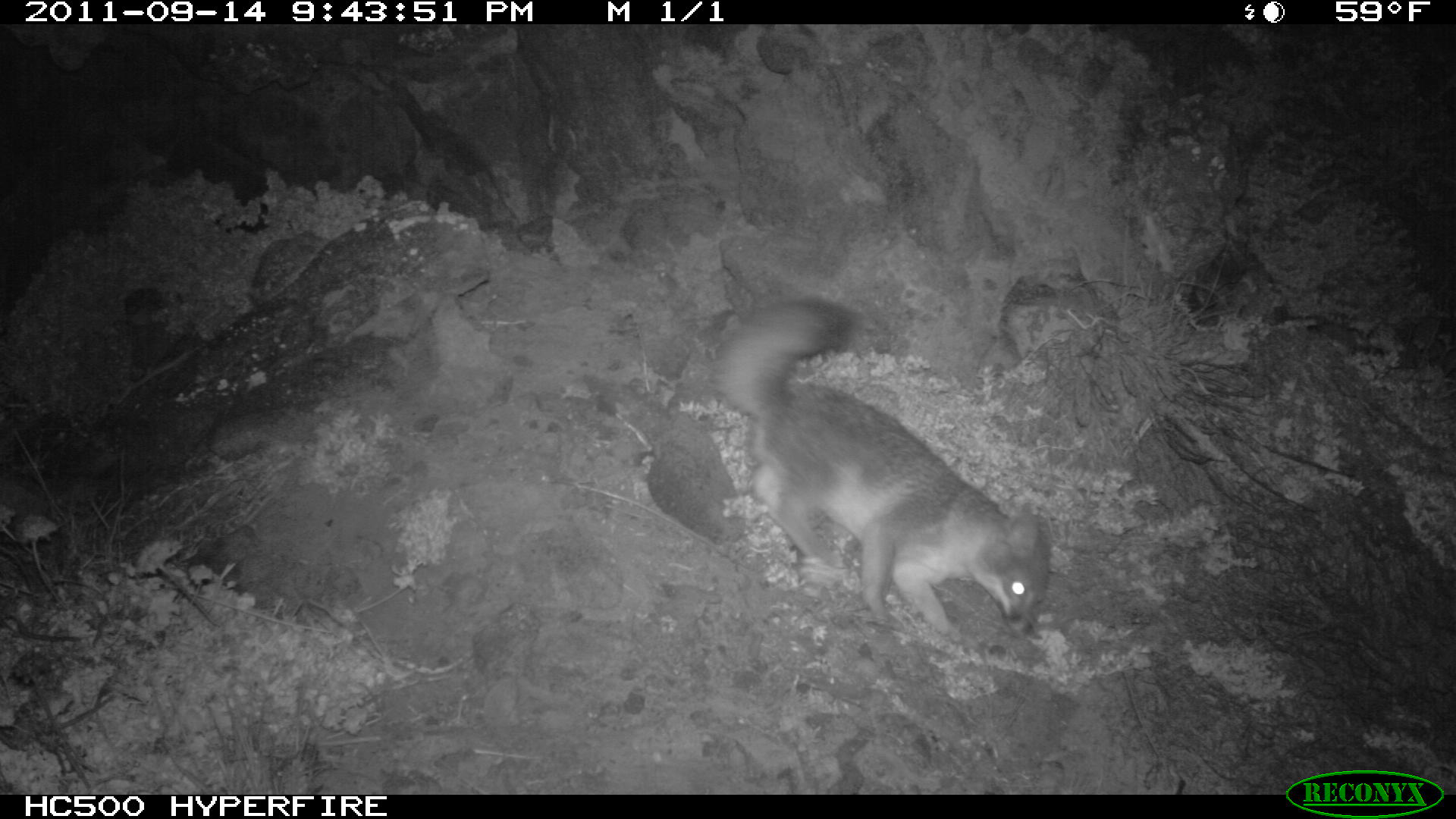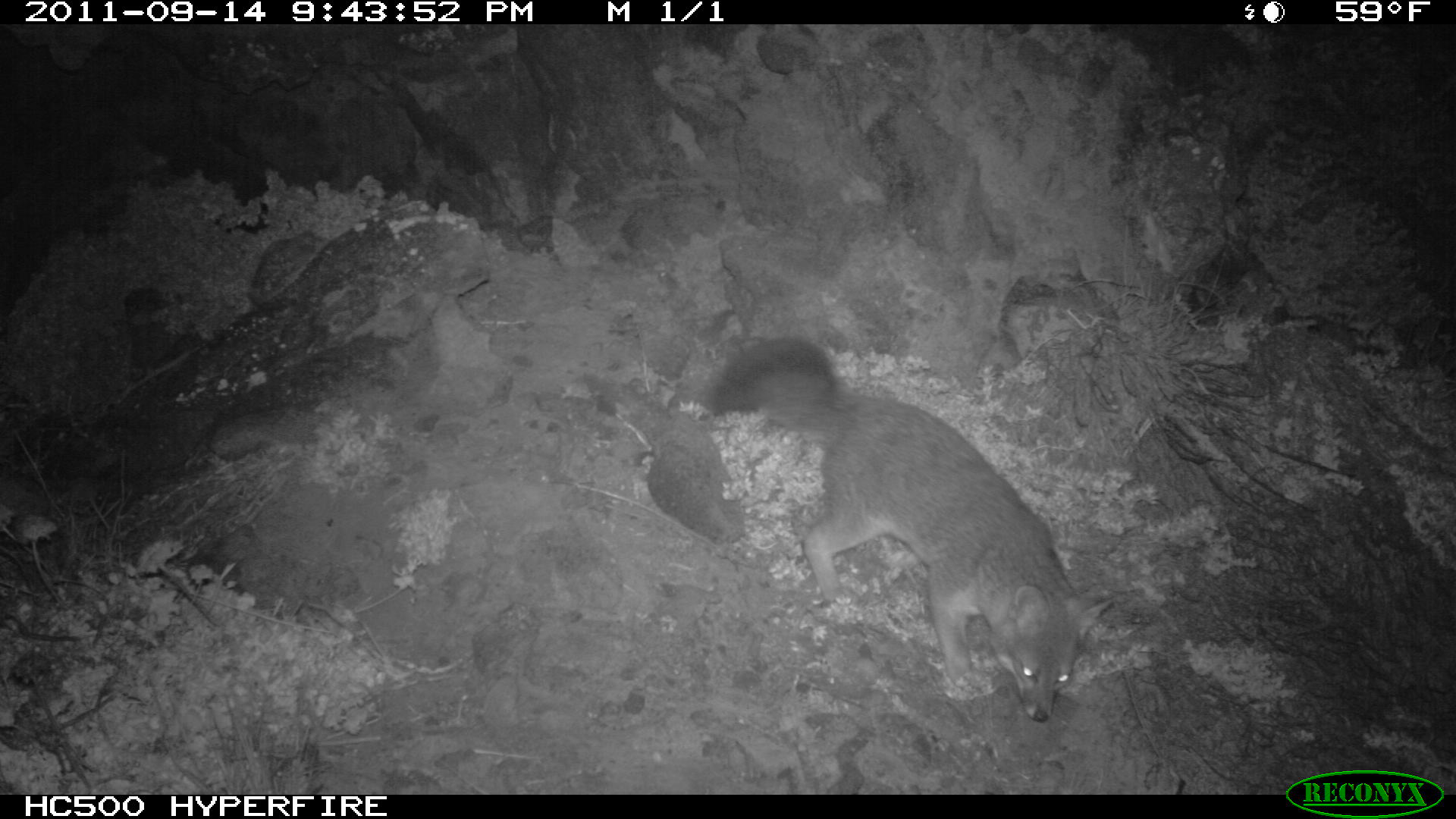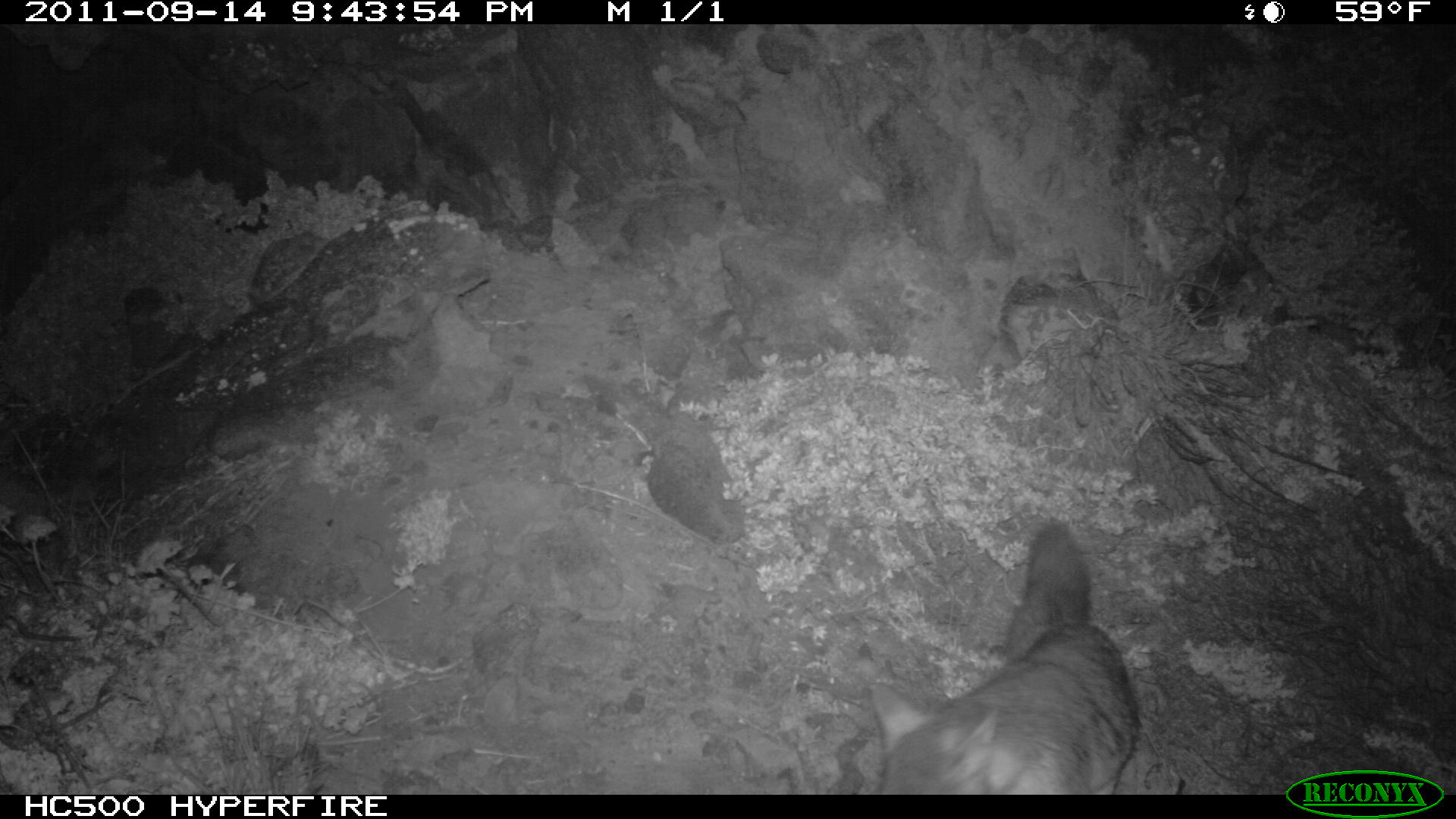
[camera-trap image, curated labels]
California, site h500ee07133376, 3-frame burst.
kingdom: Animalia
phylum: Chordata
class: Mammalia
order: Carnivora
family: Canidae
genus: Urocyon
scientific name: Urocyon littoralis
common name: island fox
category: fox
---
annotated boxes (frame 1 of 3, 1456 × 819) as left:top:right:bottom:
fox: 709:297:1048:639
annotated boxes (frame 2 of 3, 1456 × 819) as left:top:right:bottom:
fox: 708:337:1116:721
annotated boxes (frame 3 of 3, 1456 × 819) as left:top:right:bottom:
fox: 868:521:1140:795